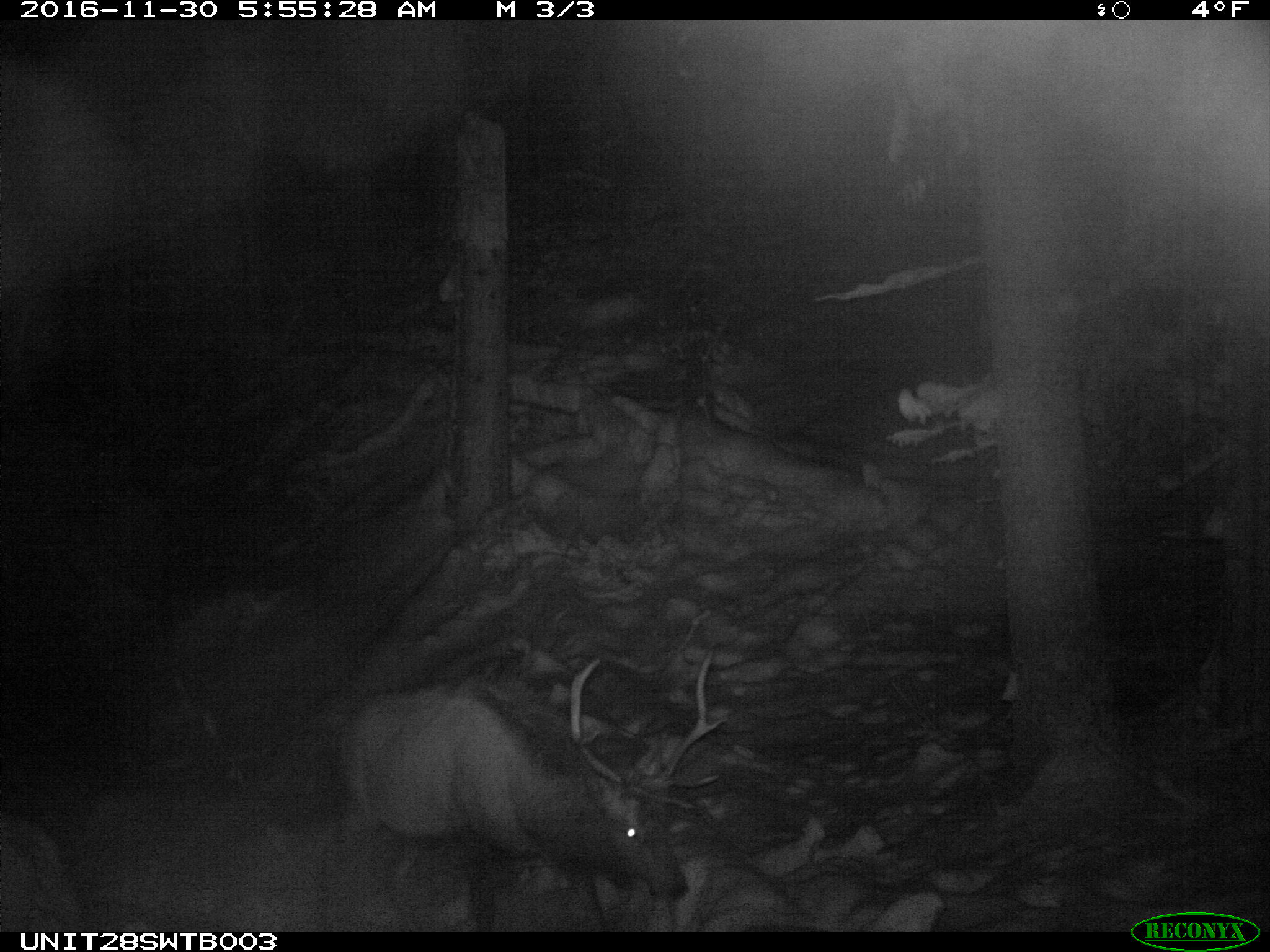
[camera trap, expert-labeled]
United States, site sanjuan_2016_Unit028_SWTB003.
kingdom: Animalia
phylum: Chordata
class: Mammalia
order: Artiodactyla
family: Cervidae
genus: Cervus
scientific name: Cervus elaphus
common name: red deer